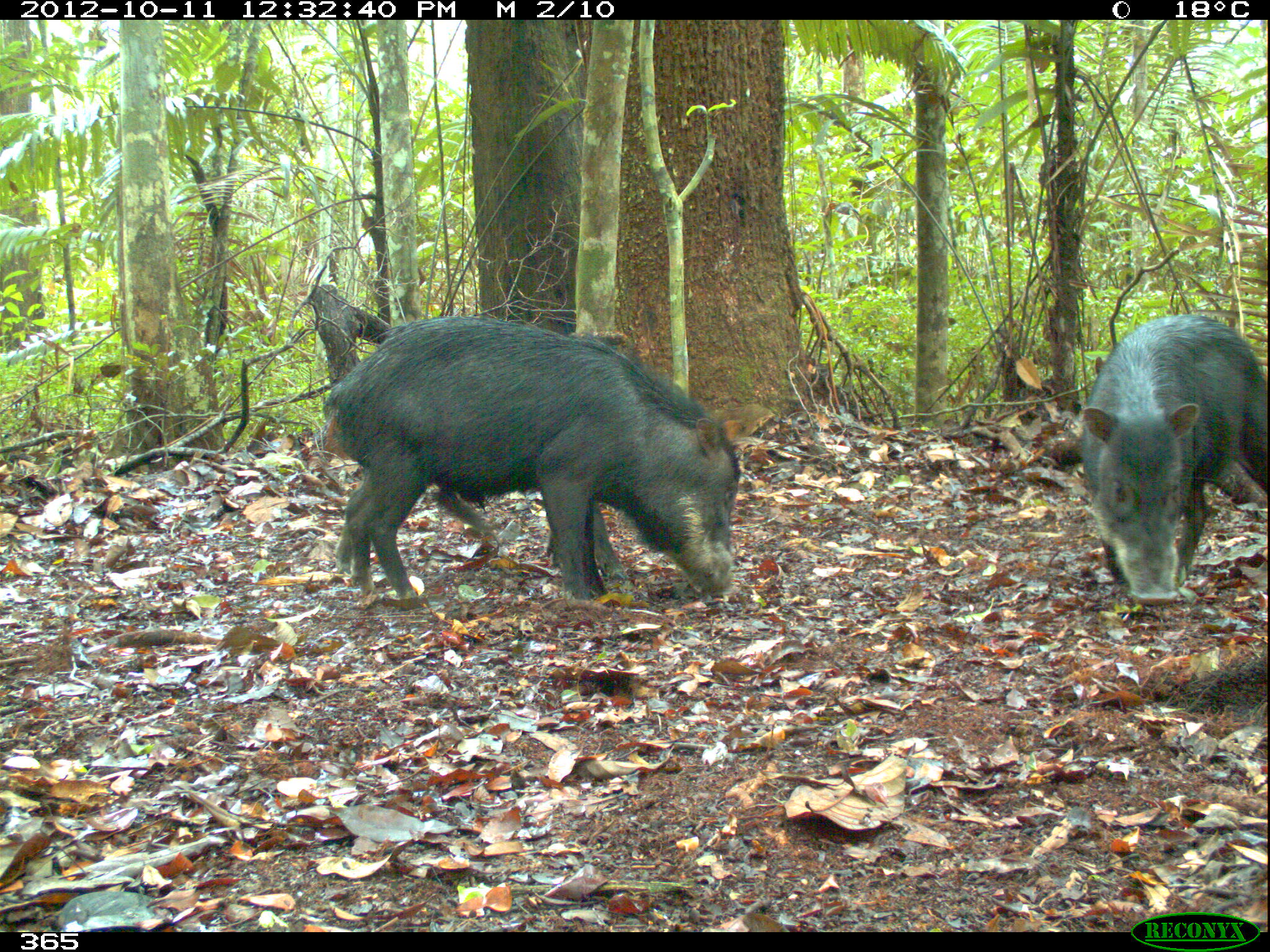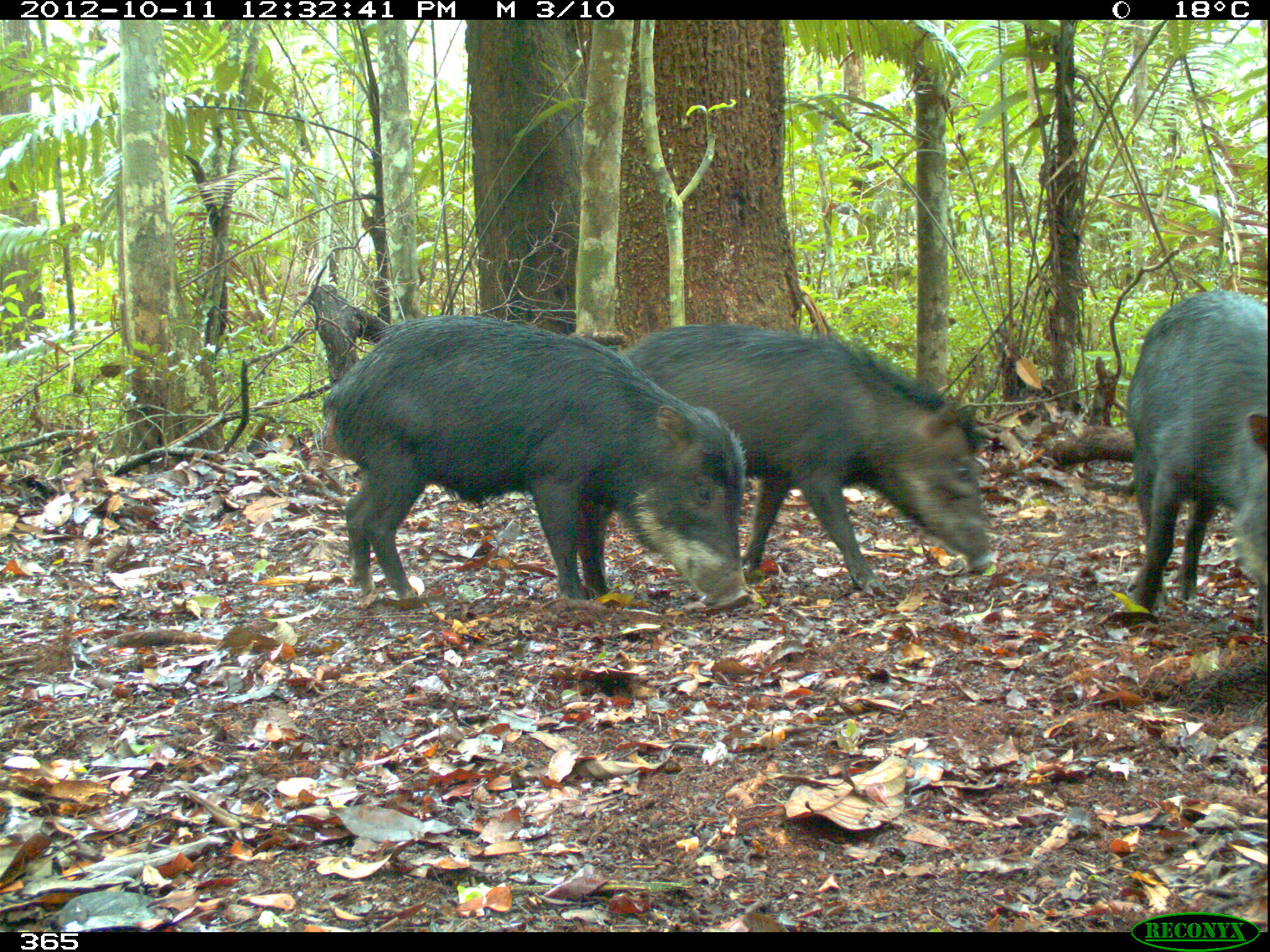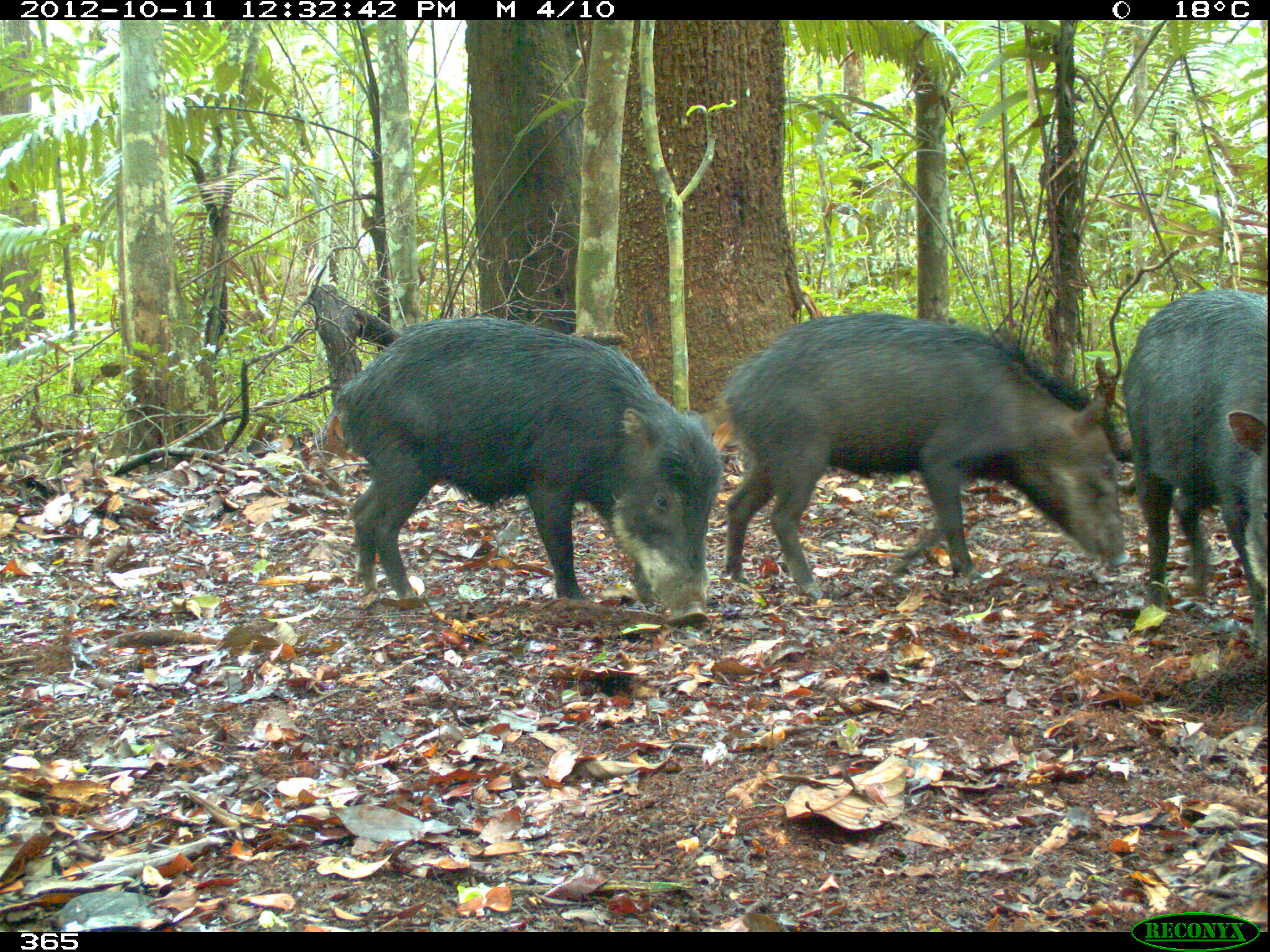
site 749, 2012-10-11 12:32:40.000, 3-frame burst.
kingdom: Animalia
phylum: Chordata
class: Mammalia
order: Artiodactyla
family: Tayassuidae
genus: Tayassu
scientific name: Tayassu pecari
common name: white-lipped peccary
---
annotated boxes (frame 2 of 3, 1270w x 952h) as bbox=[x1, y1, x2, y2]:
tayassu pecari: bbox=[321, 315, 750, 607]; bbox=[620, 323, 996, 595]; bbox=[1125, 289, 1270, 639]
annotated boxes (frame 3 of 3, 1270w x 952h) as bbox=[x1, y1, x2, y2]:
tayassu pecari: bbox=[332, 316, 725, 621]; bbox=[721, 311, 1127, 599]; bbox=[1119, 288, 1267, 651]